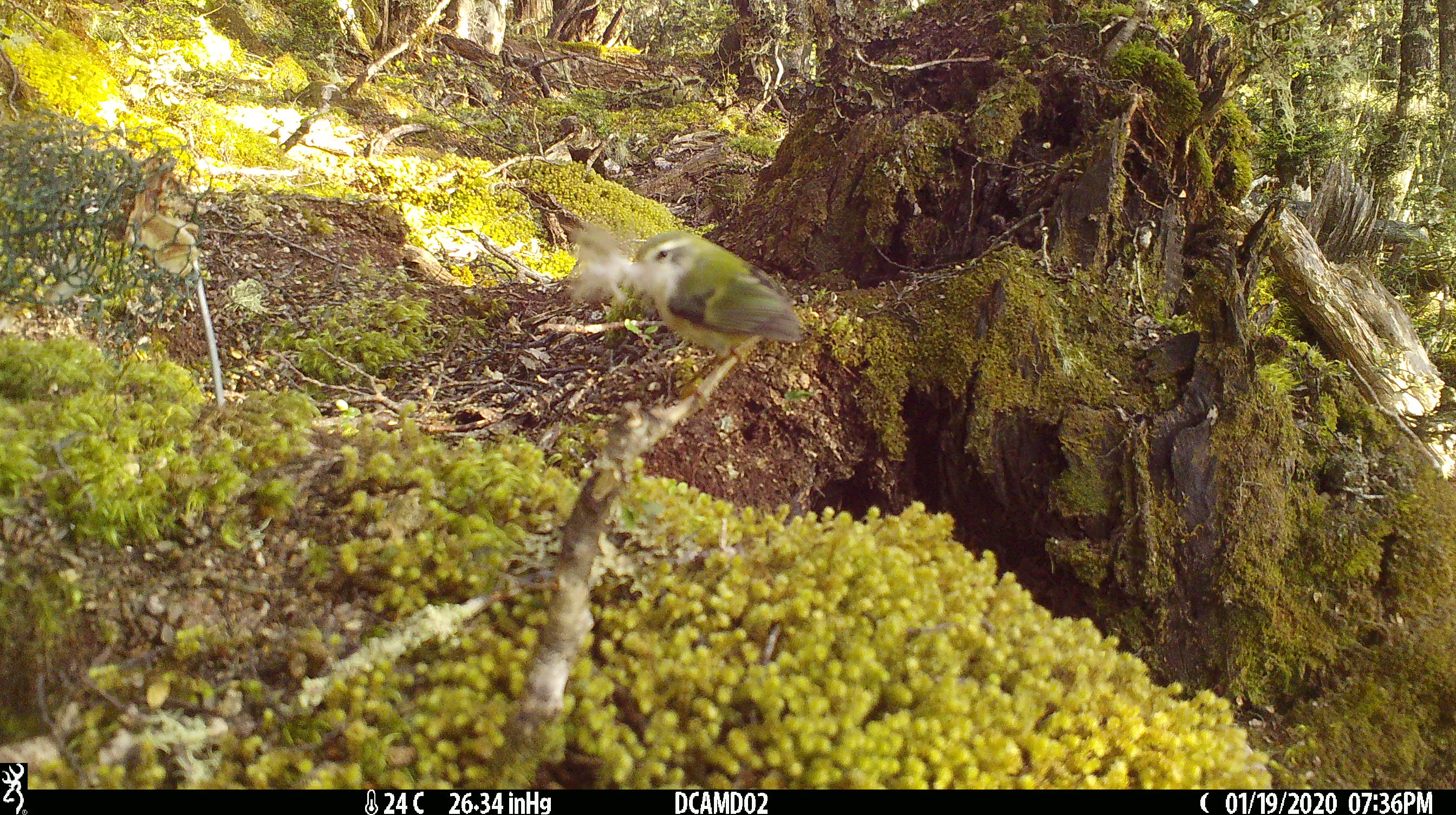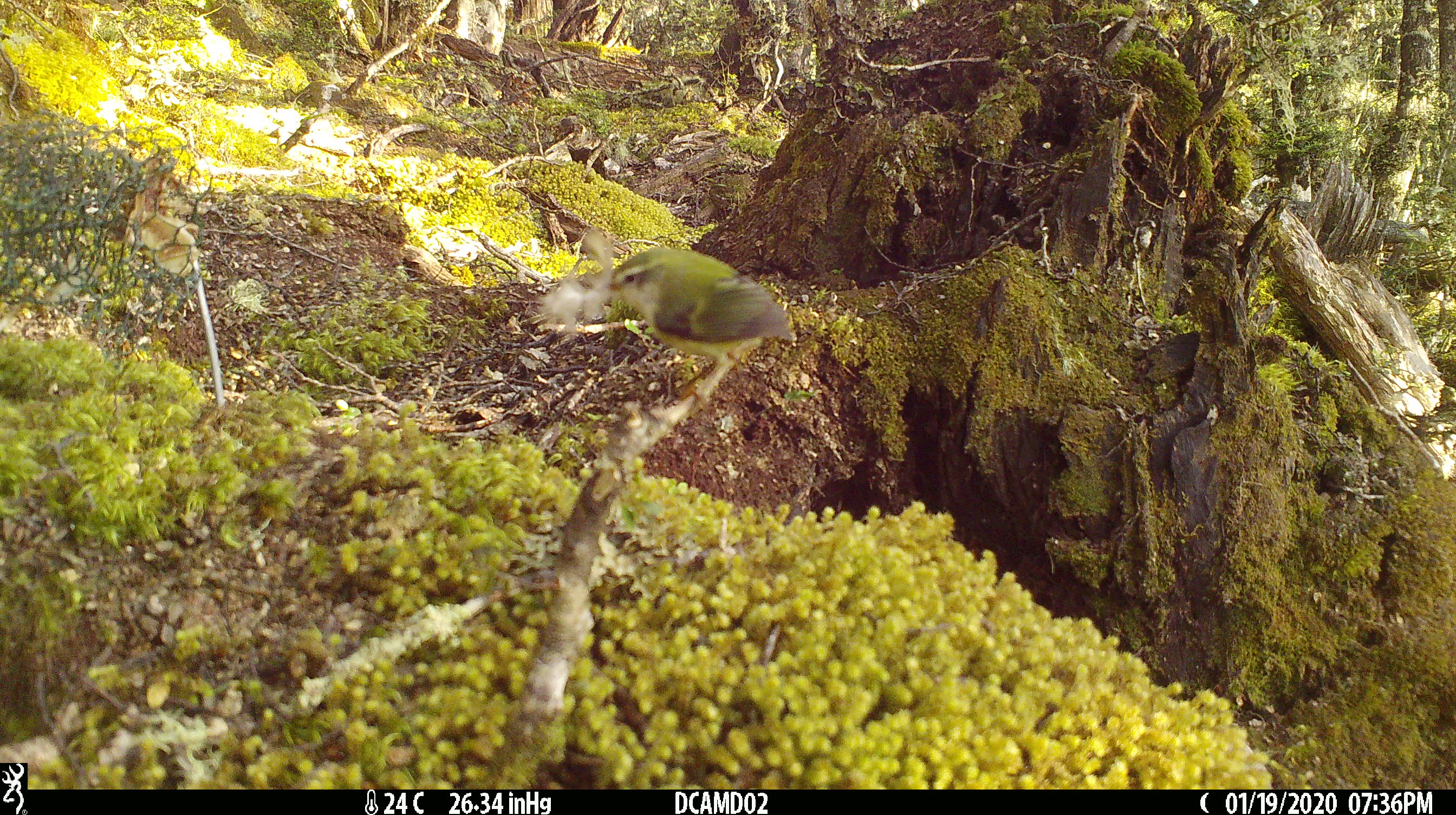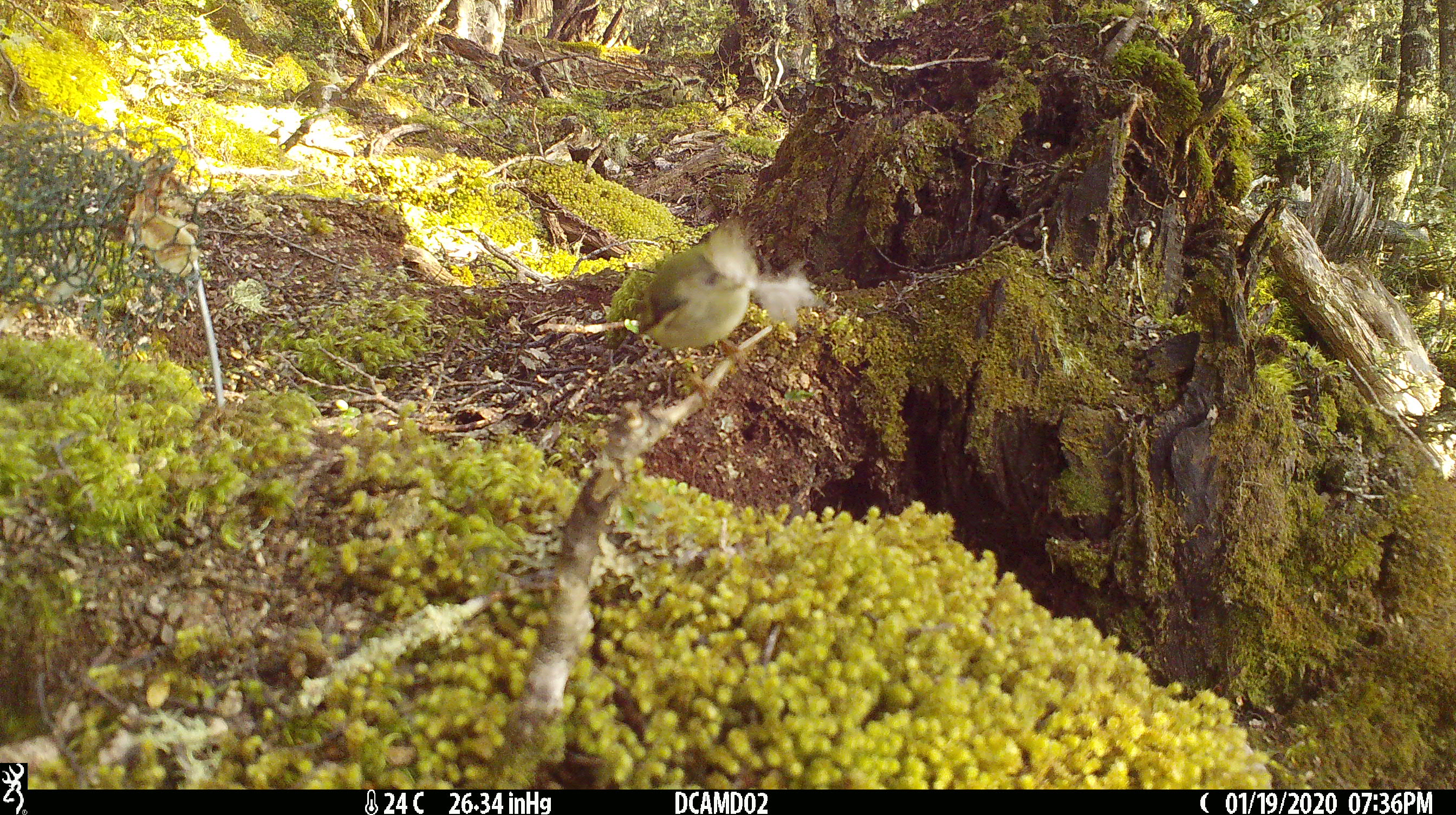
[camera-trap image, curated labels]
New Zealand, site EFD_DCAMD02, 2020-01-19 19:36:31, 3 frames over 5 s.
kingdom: Animalia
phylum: Chordata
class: Aves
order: Passeriformes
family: Acanthisittidae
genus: Acanthisitta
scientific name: Acanthisitta chloris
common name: rifleman